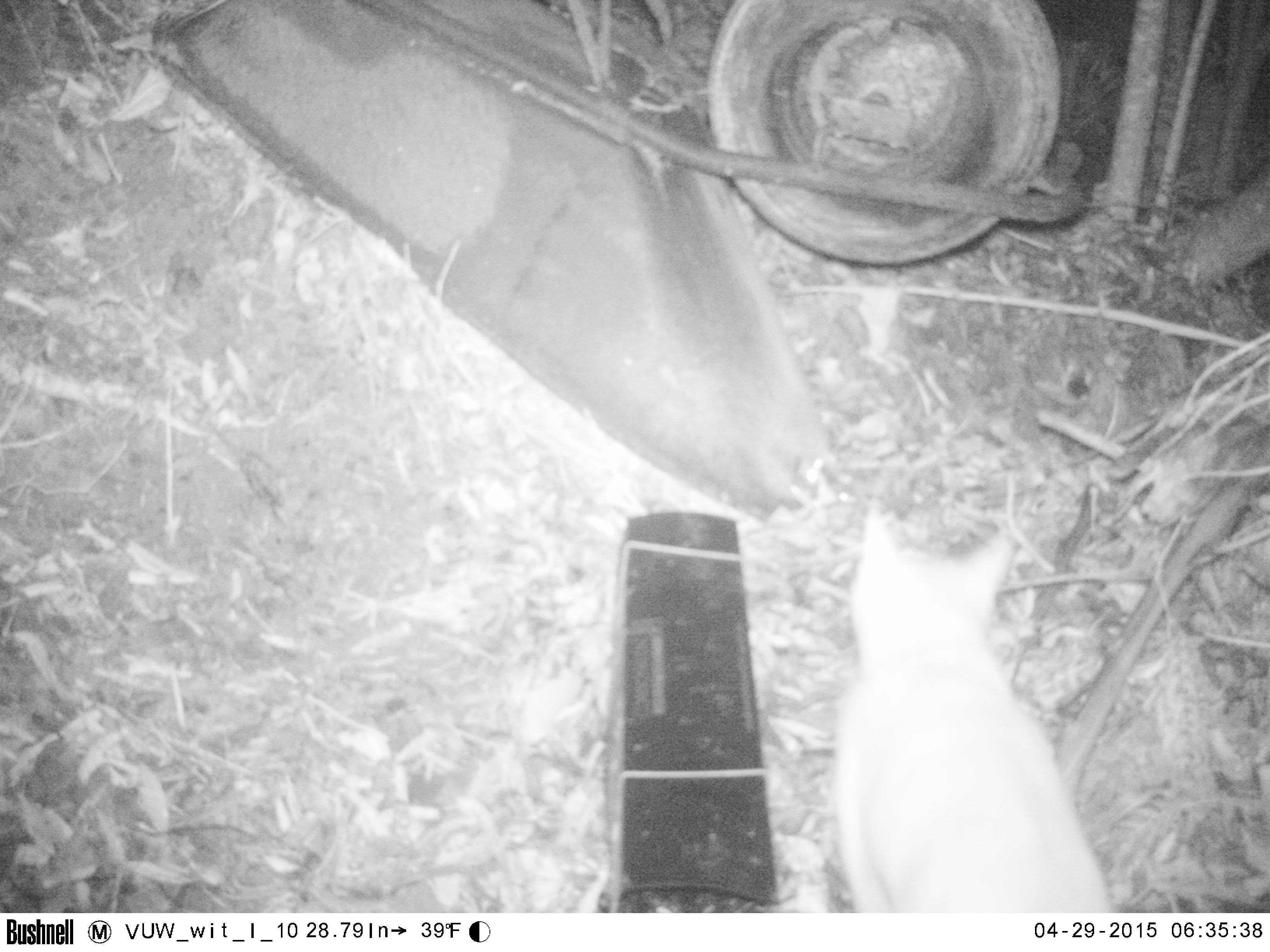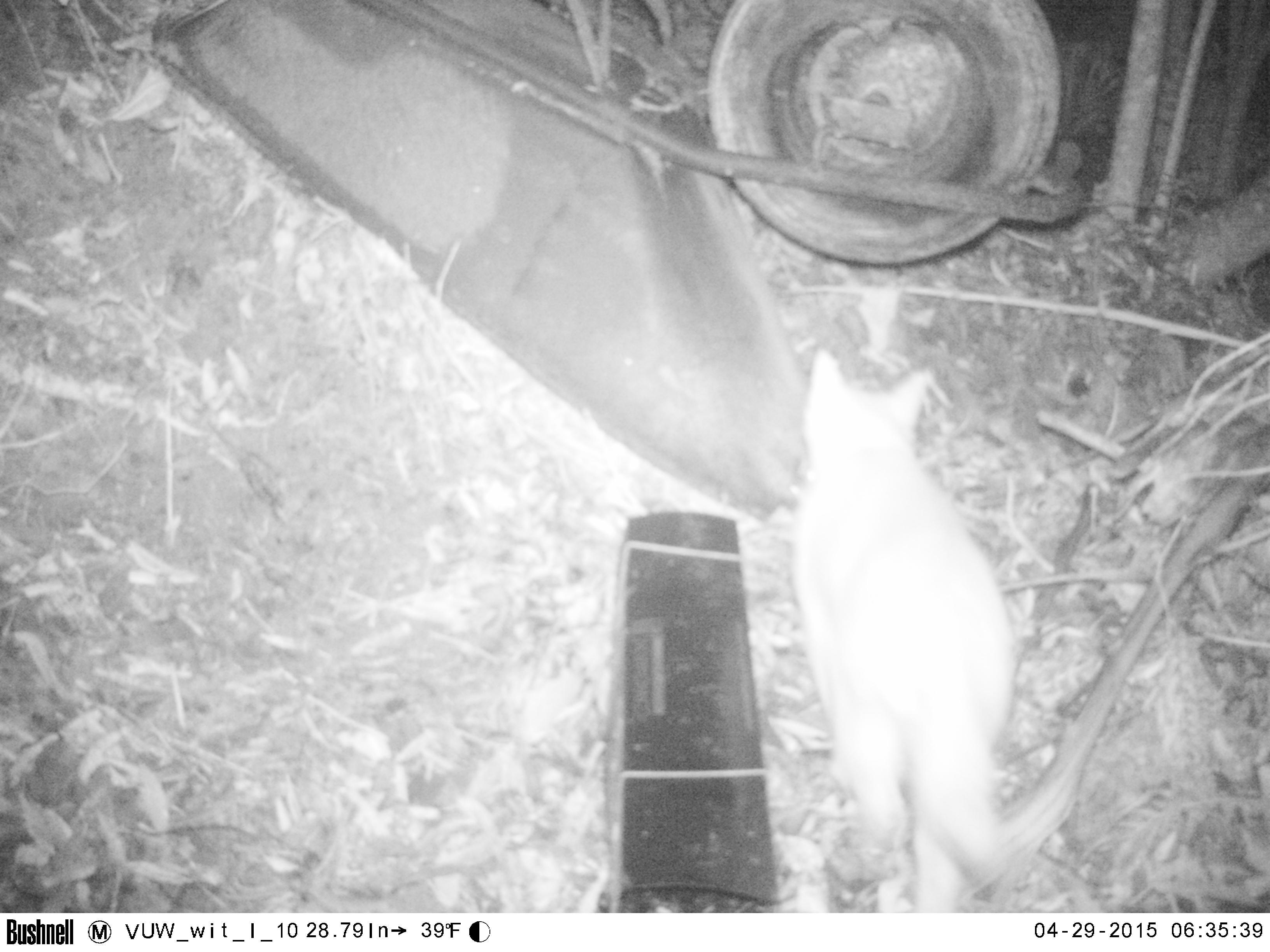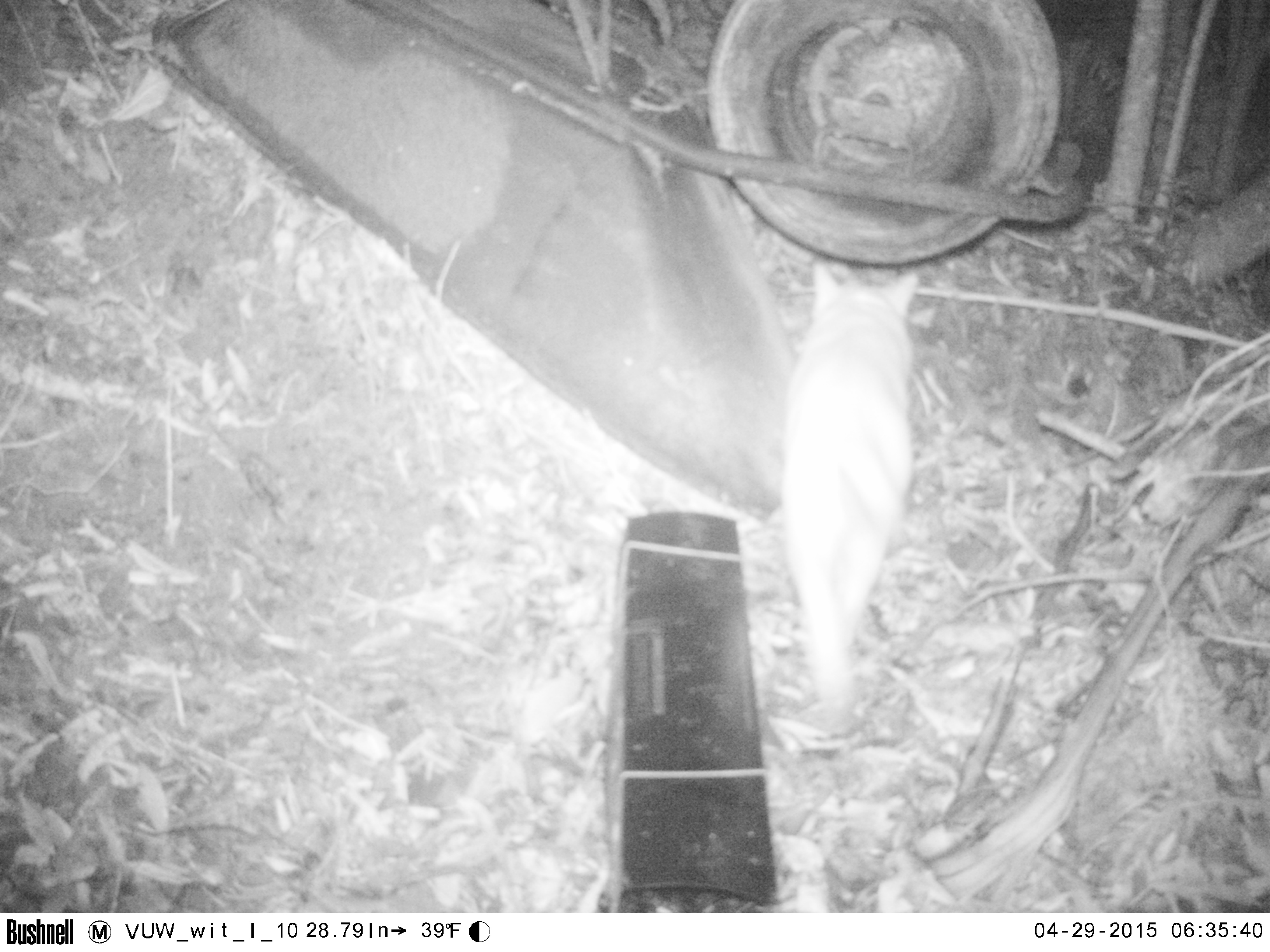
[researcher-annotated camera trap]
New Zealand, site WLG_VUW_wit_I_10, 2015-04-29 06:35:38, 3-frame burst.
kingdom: Animalia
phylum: Chordata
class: Mammalia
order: Carnivora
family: Felidae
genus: Felis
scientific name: Felis catus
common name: domestic cat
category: cat